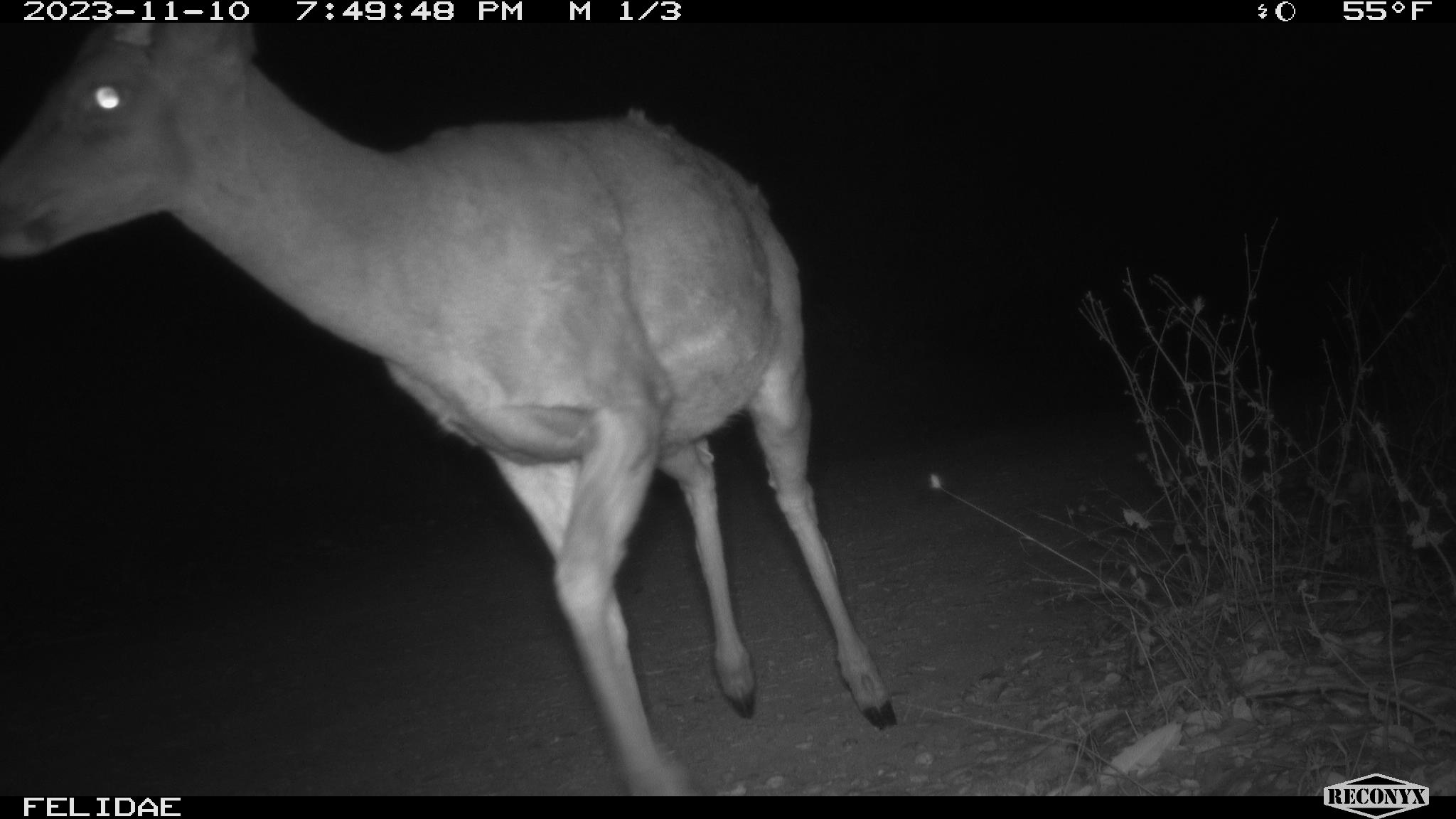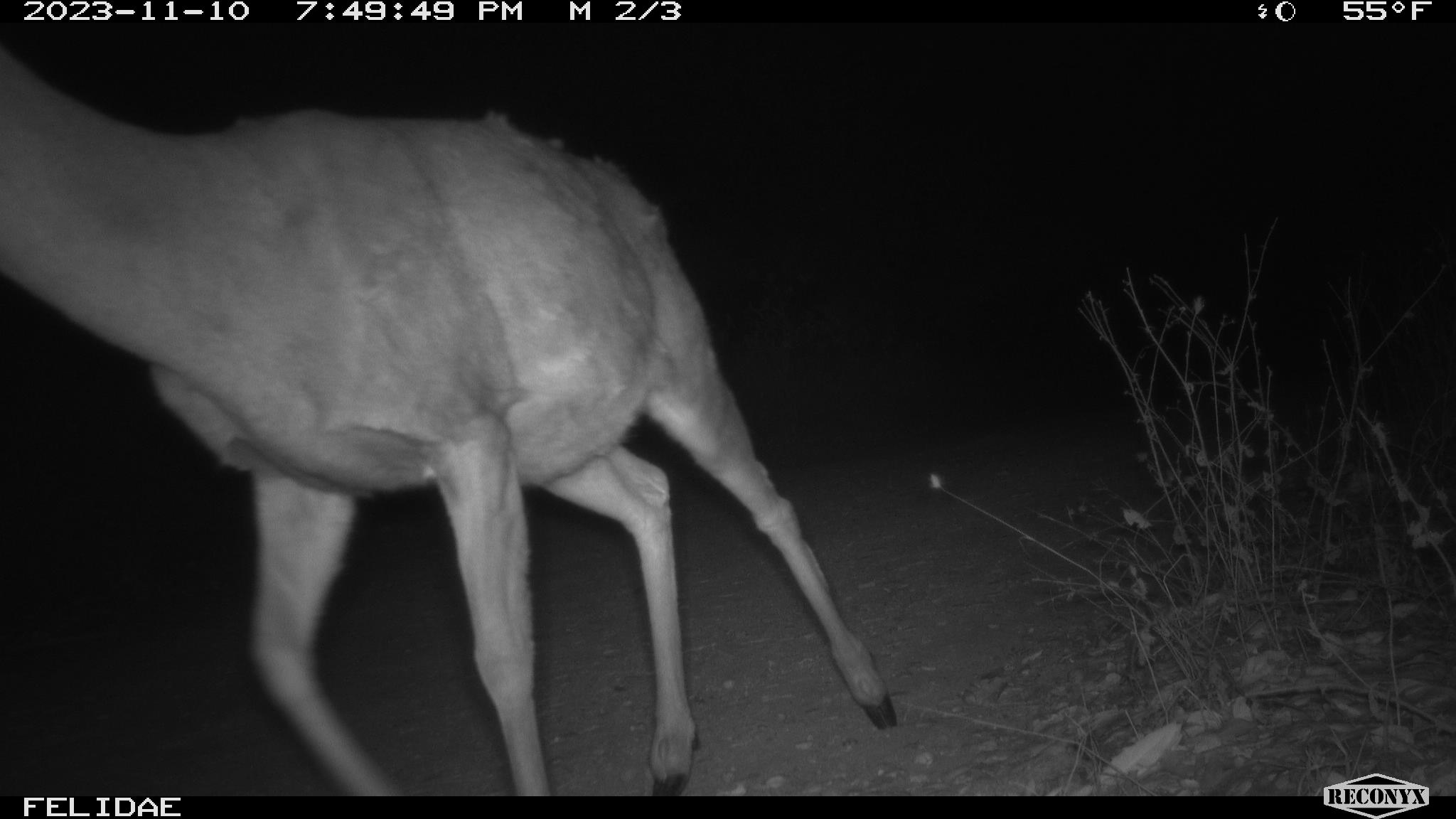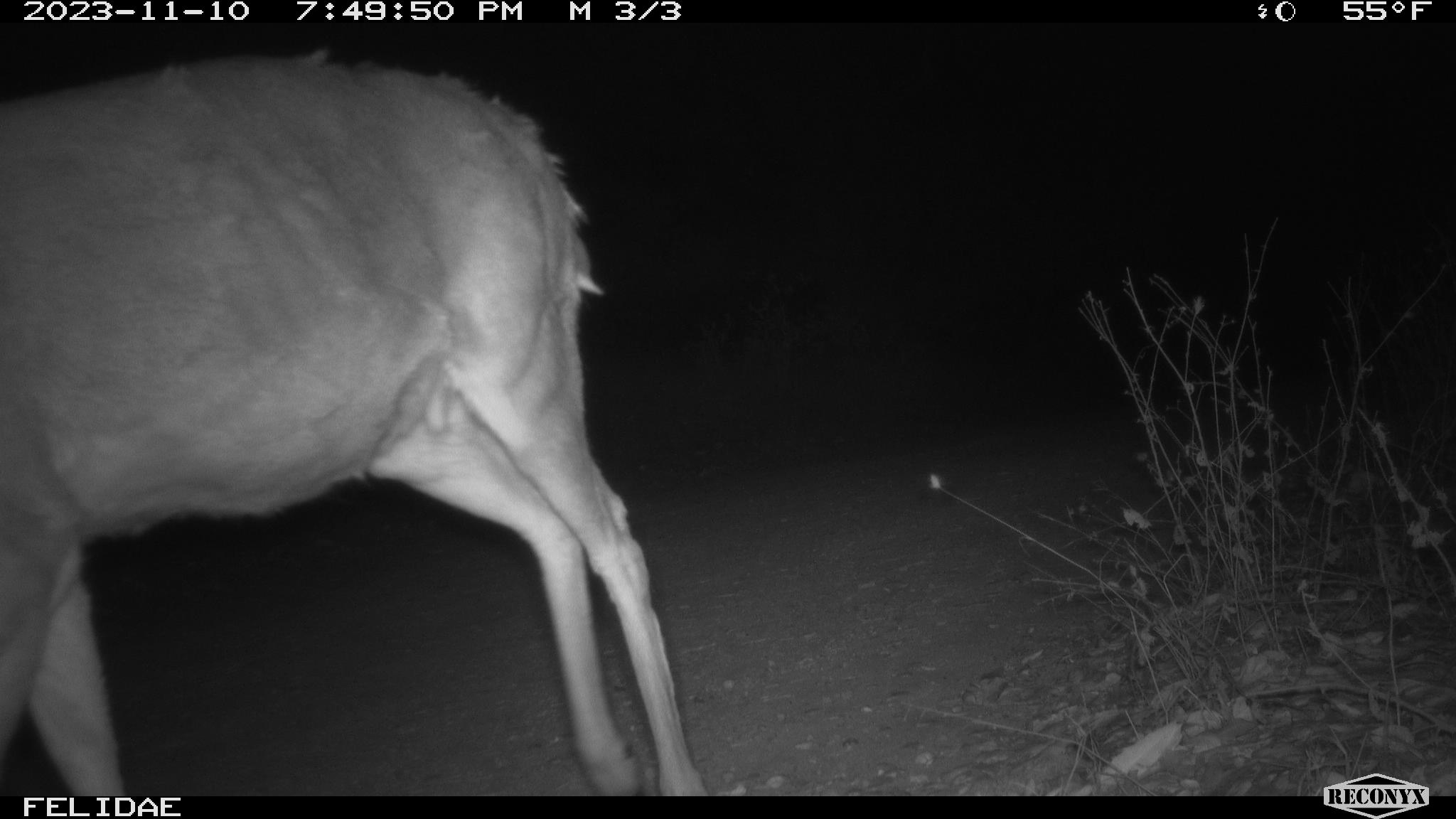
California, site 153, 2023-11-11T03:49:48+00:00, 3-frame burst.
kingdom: Animalia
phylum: Chordata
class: Mammalia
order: Artiodactyla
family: Cervidae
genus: Odocoileus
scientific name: Odocoileus hemionus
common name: mule deer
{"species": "mule deer (Odocoileus hemionus)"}